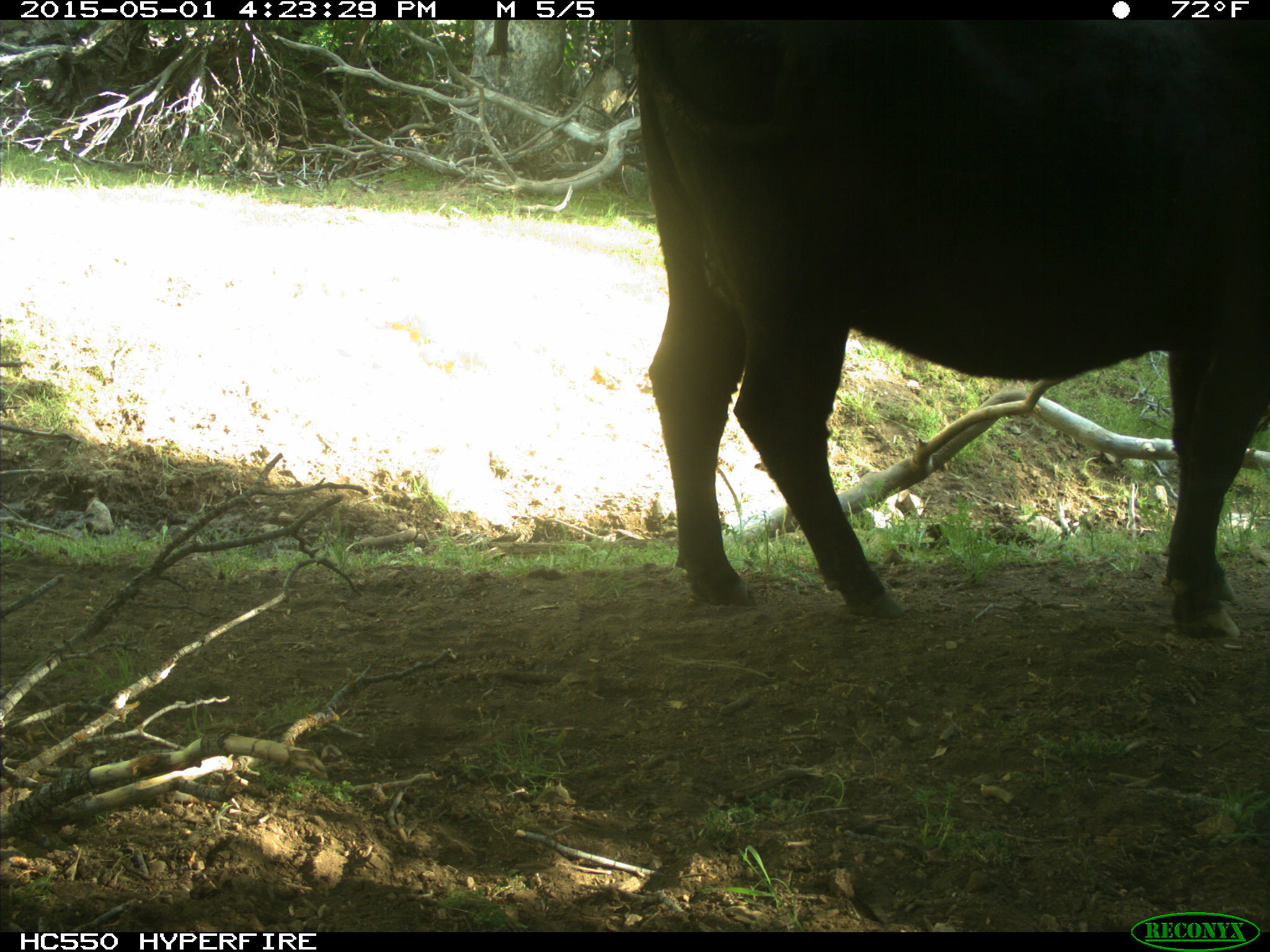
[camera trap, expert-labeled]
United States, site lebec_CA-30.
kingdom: Animalia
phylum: Chordata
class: Mammalia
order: Artiodactyla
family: Bovidae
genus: Bos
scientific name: Bos taurus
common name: domestic cow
Bos taurus (domestic cow).